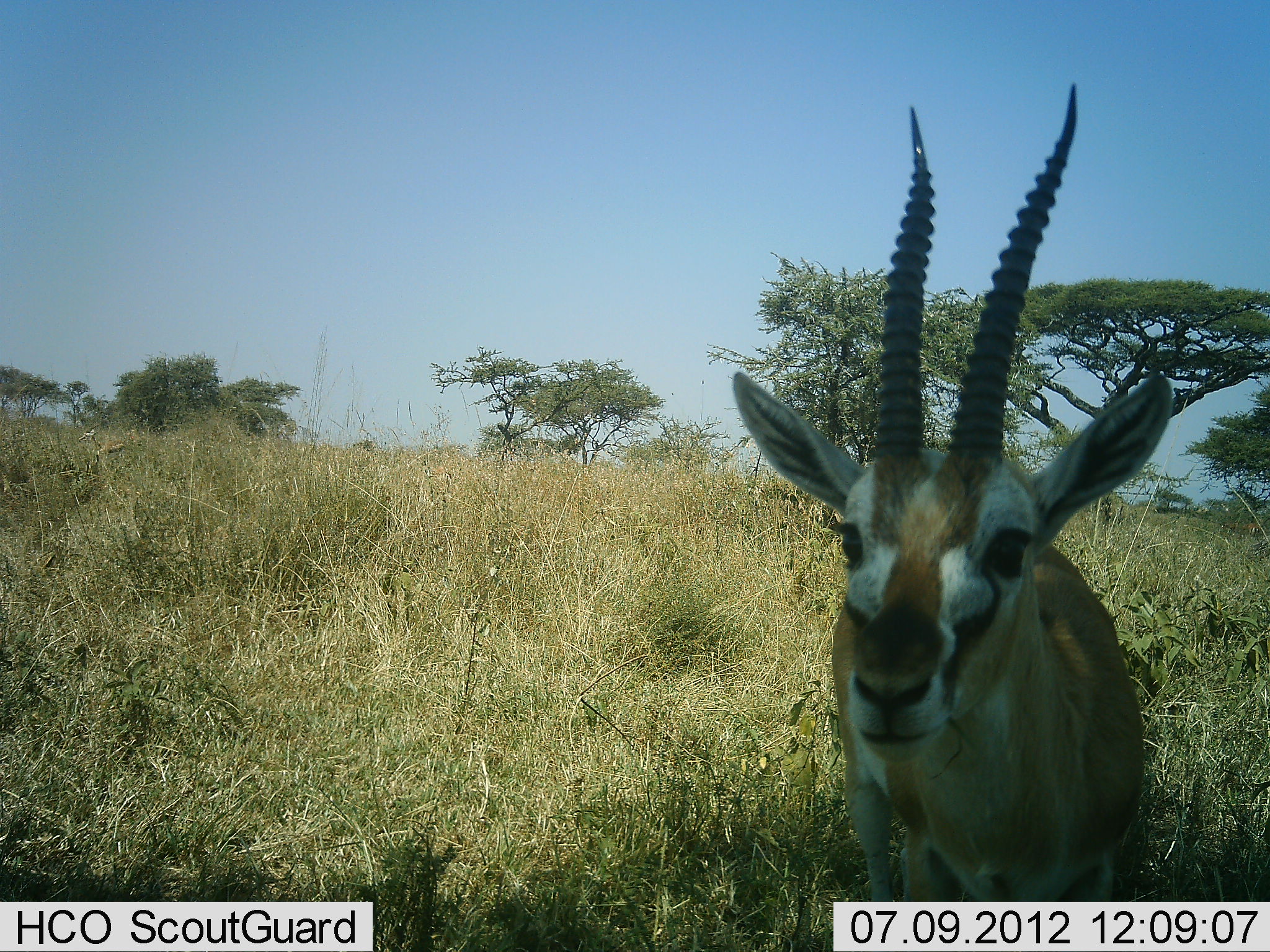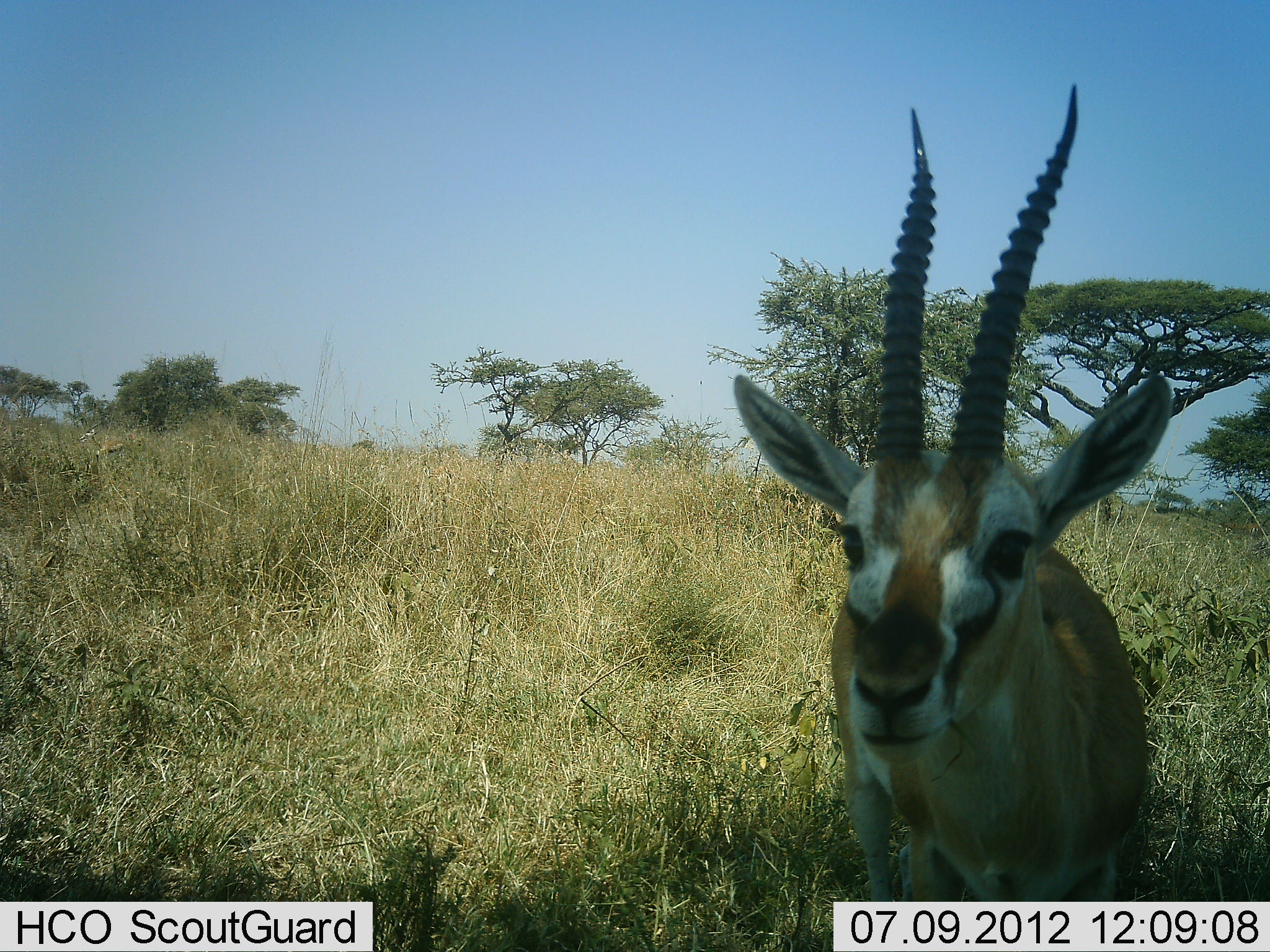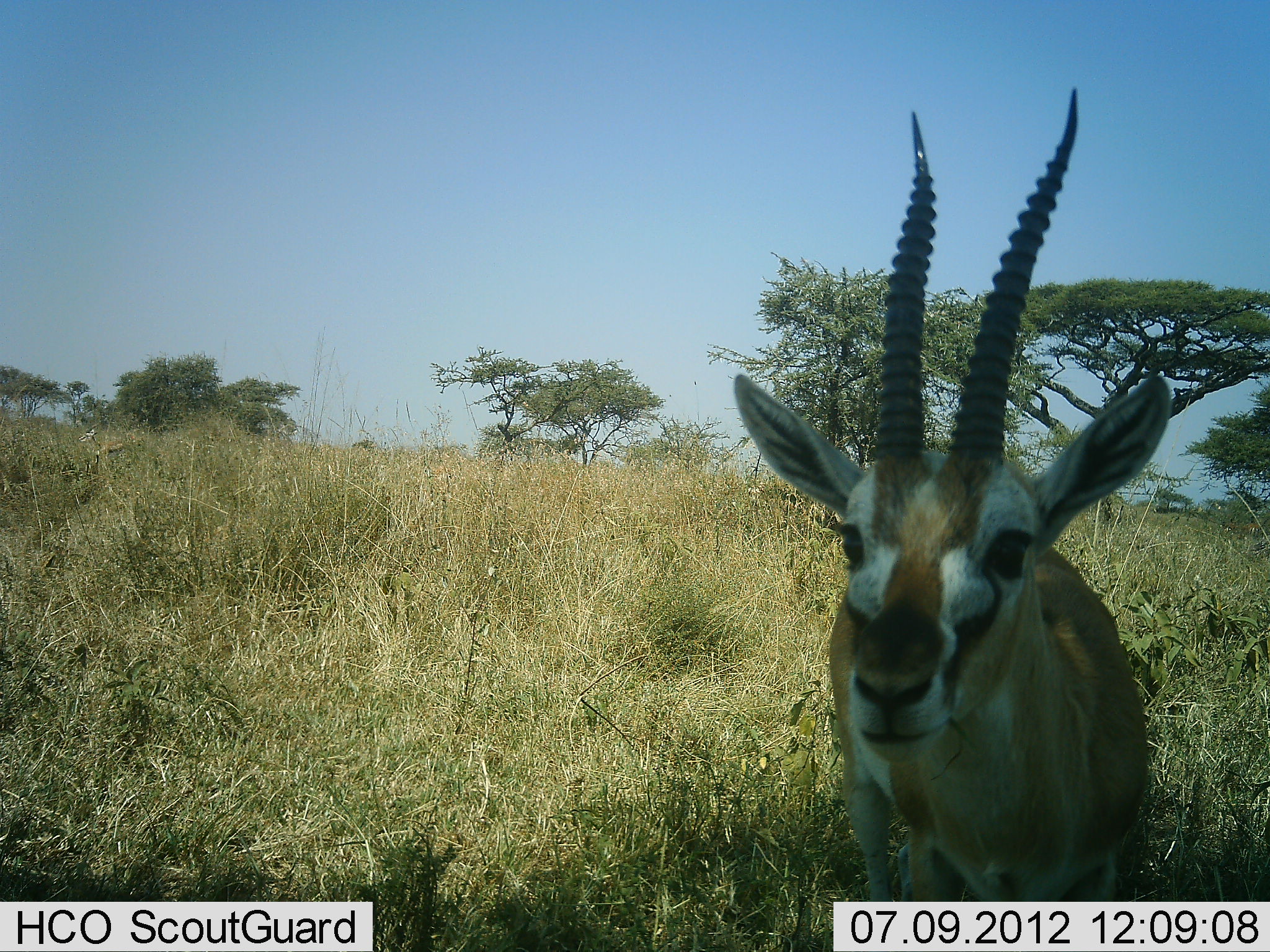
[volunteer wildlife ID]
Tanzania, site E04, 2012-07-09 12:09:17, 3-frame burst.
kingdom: Animalia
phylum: Chordata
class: Mammalia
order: Artiodactyla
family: Bovidae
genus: Eudorcas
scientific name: Eudorcas thomsonii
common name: thomson's gazelle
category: gazellethomsons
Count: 1.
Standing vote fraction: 80%.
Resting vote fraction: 0%.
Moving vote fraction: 10%.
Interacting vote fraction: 20%.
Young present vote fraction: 0%.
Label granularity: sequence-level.